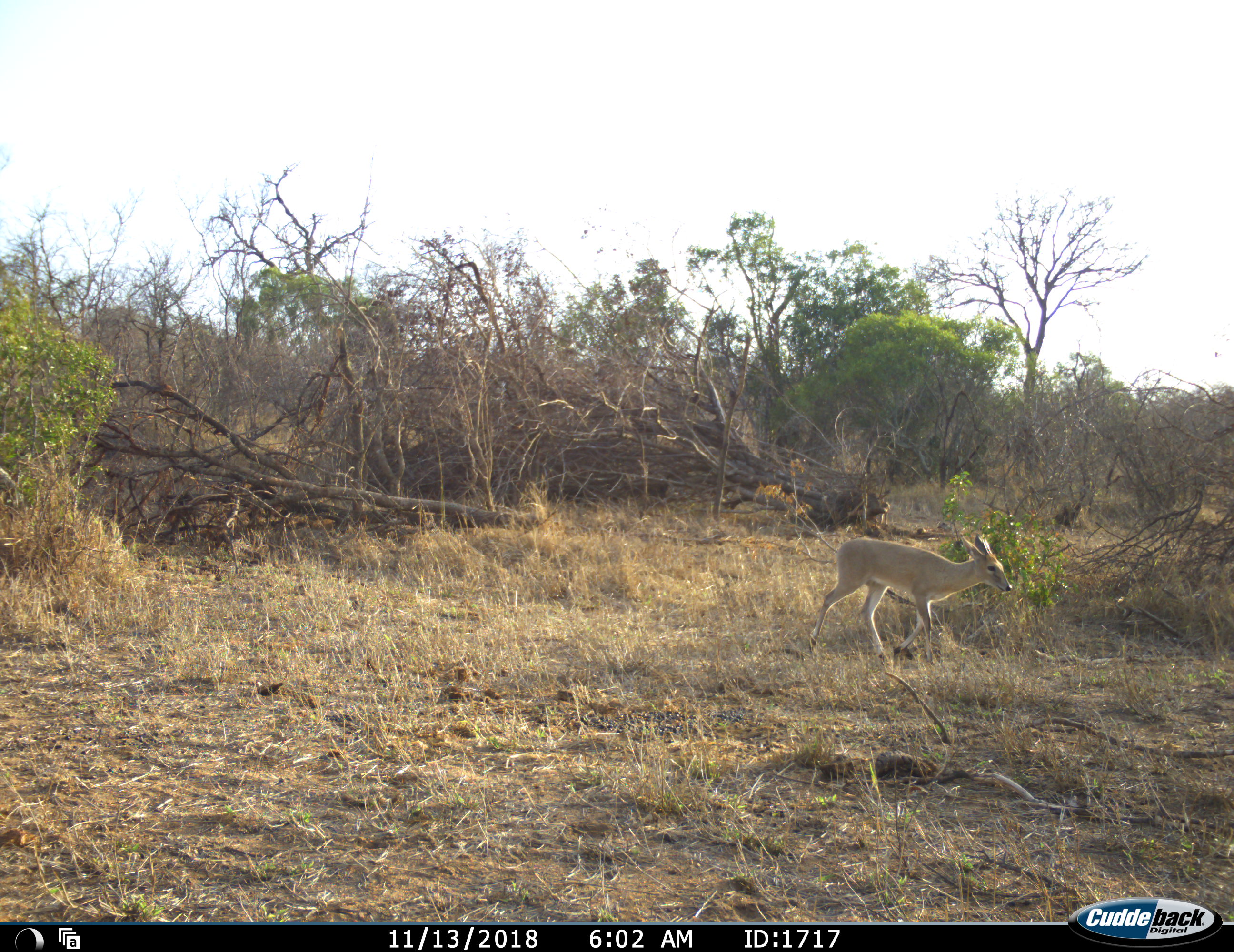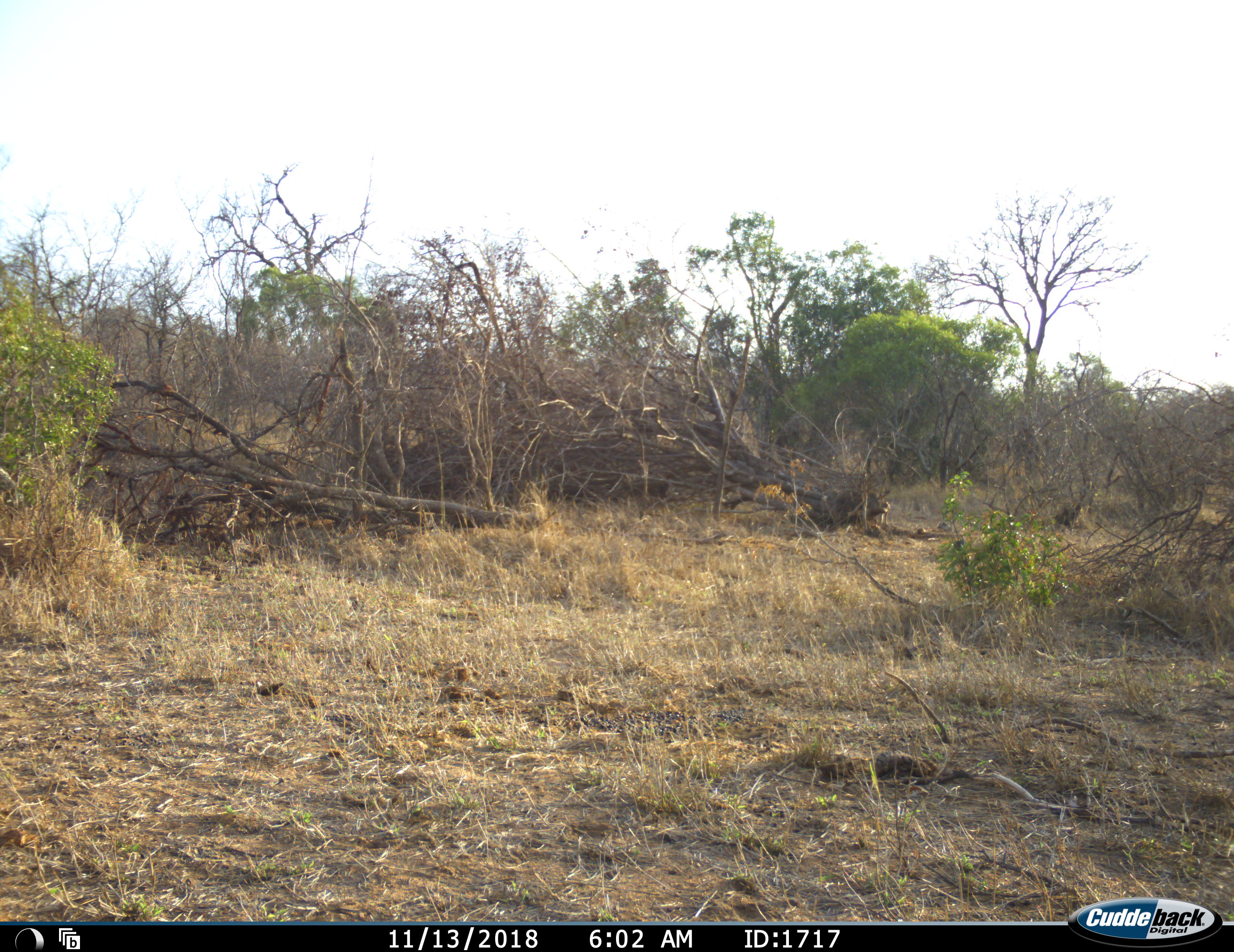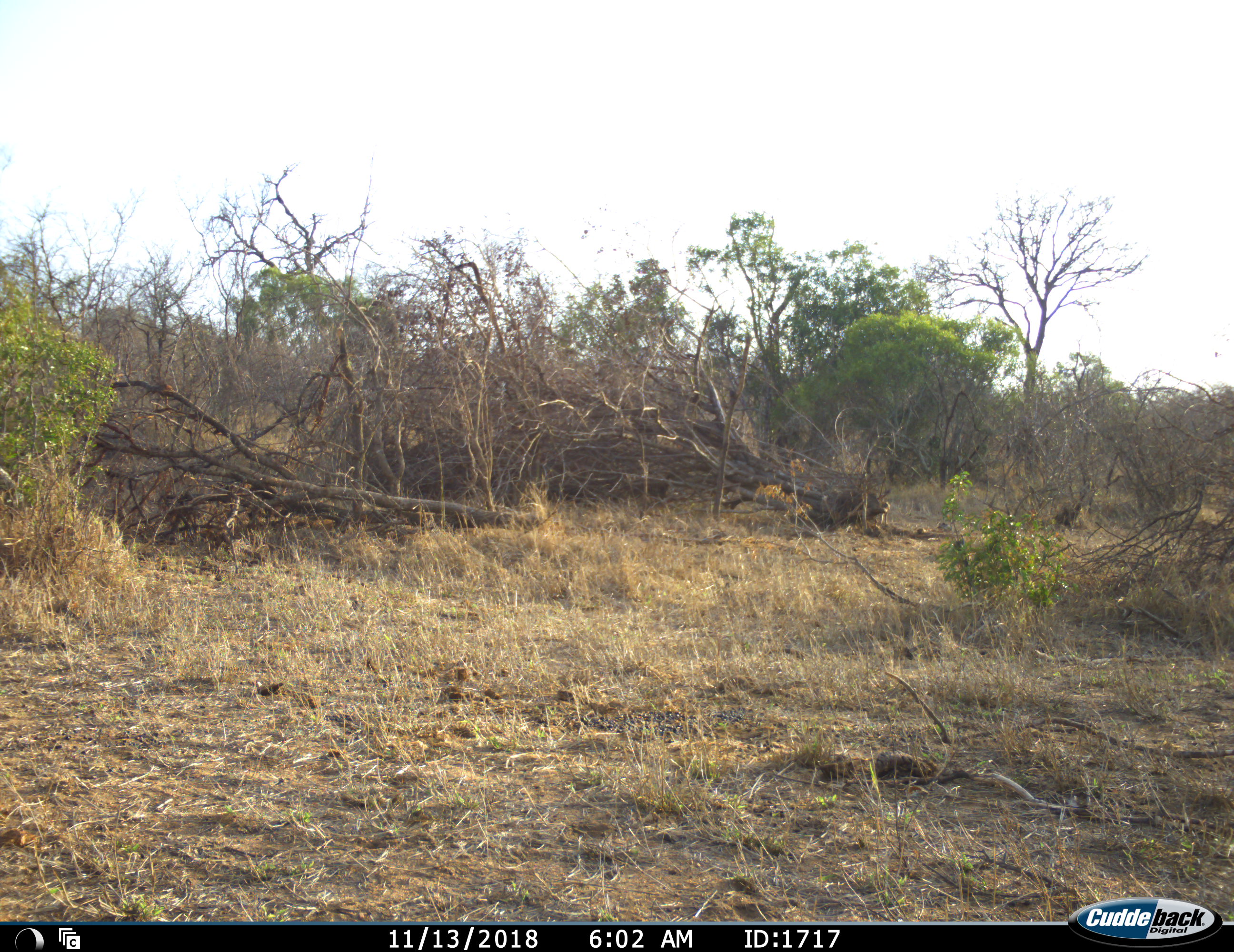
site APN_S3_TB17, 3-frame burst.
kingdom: Animalia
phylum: Chordata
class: Mammalia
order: Artiodactyla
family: Bovidae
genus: Sylvicapra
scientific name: Sylvicapra grimmia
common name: common duiker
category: duikercommongrey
Duikercommongrey (common duiker) (Sylvicapra grimmia), count 1. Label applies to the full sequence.